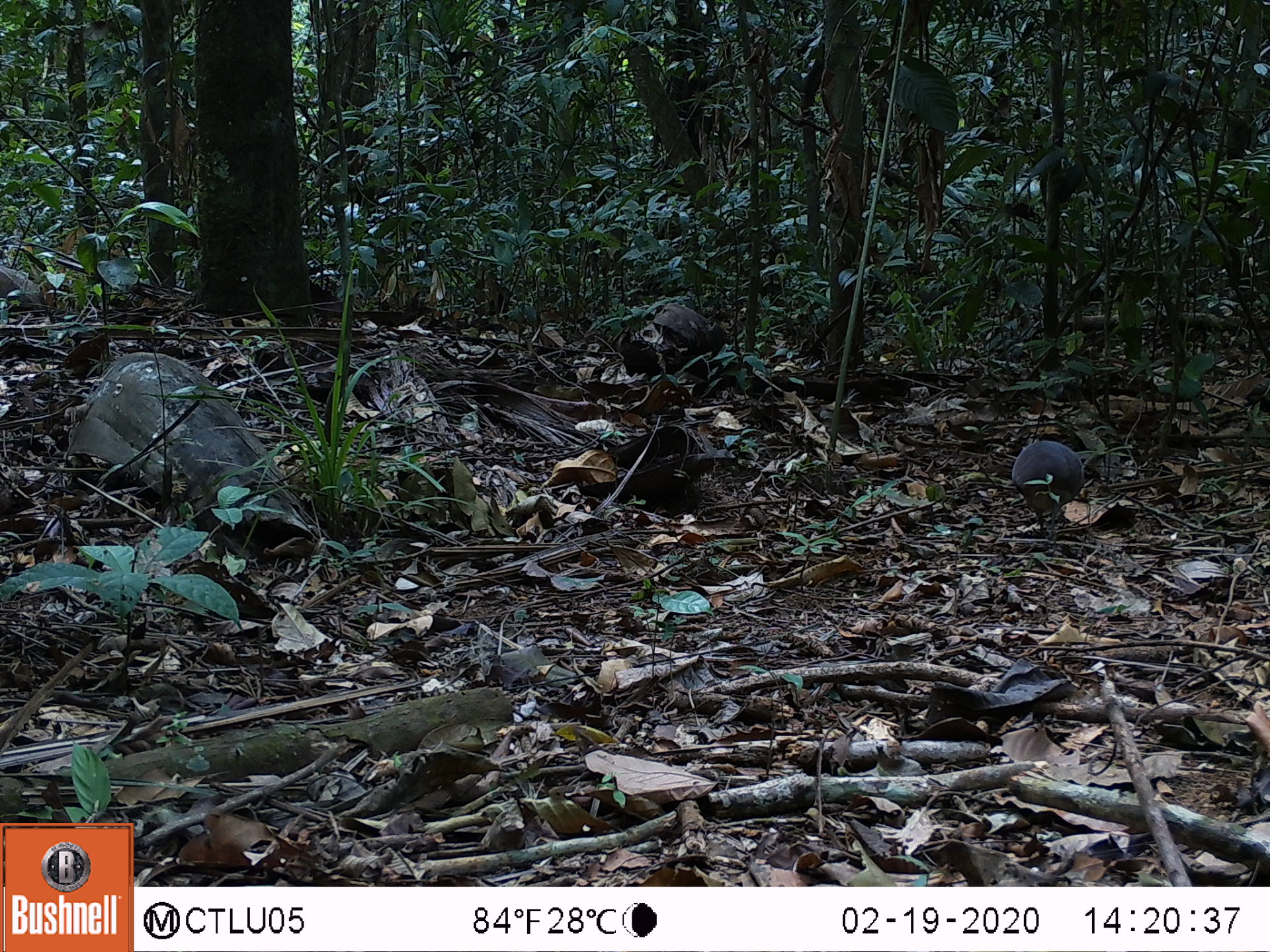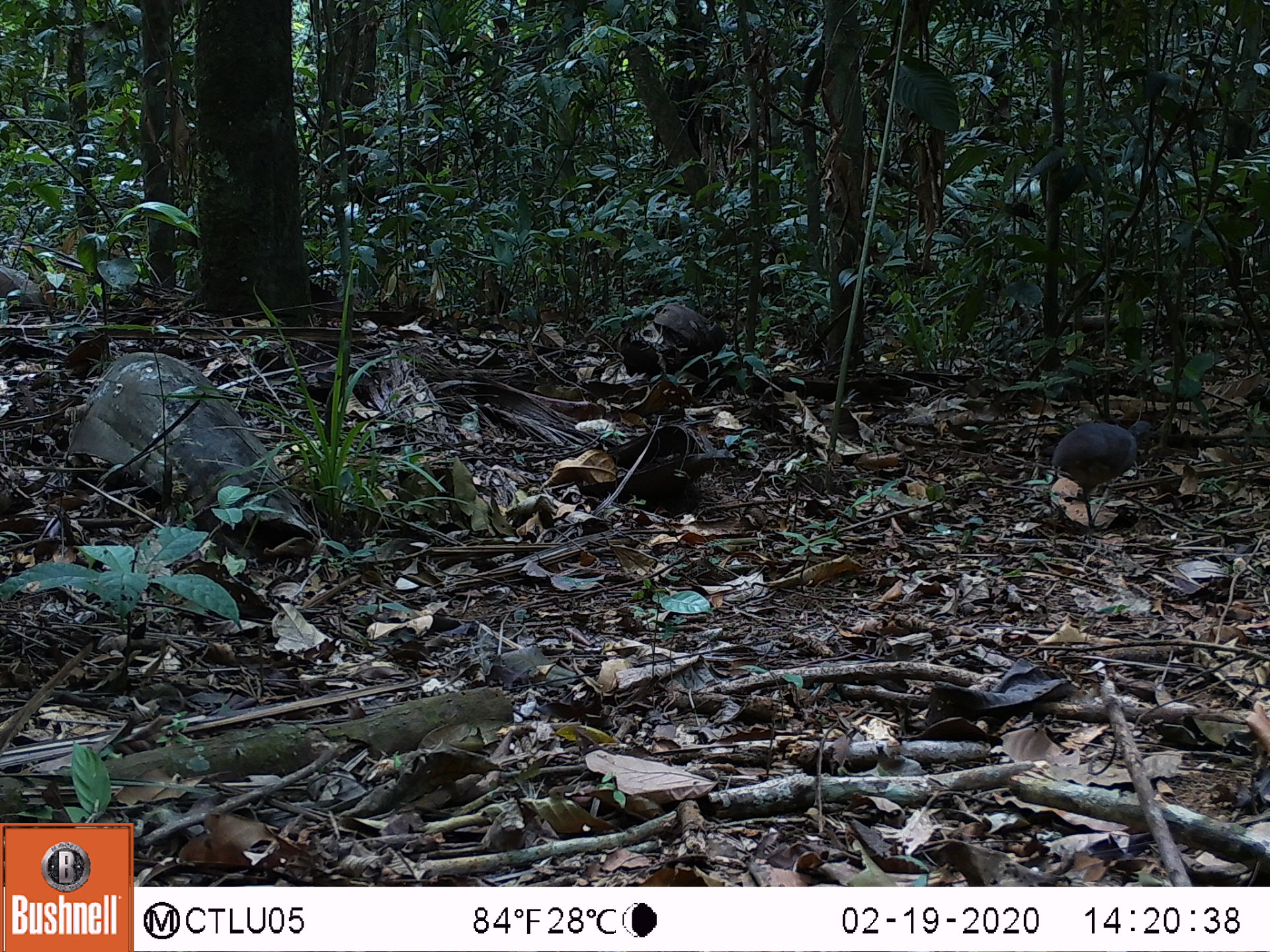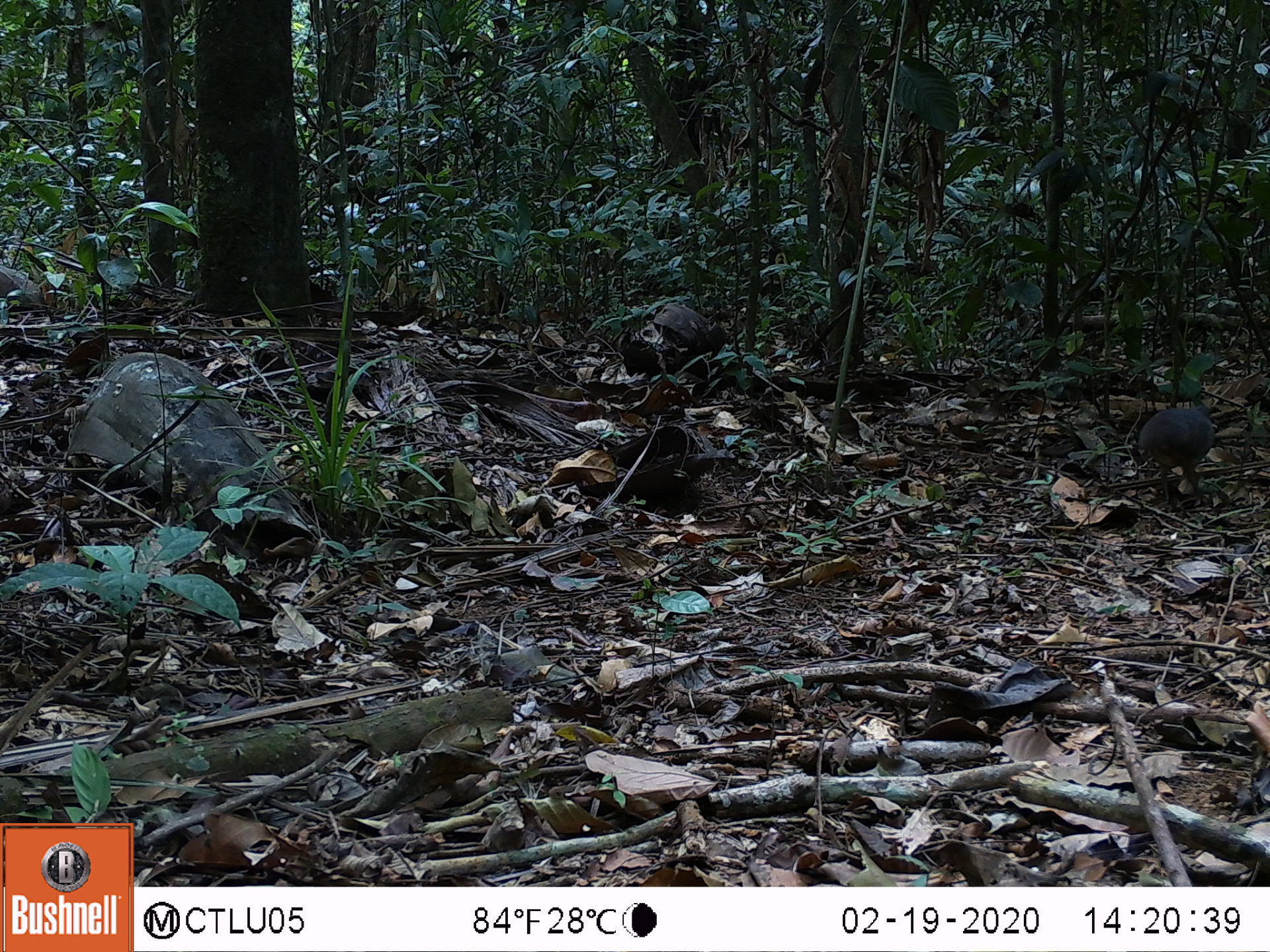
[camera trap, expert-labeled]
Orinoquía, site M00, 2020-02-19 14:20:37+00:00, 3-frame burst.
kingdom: Animalia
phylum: Chordata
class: Aves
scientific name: Aves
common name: bird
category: unknown bird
Unknown bird (bird) (Aves).